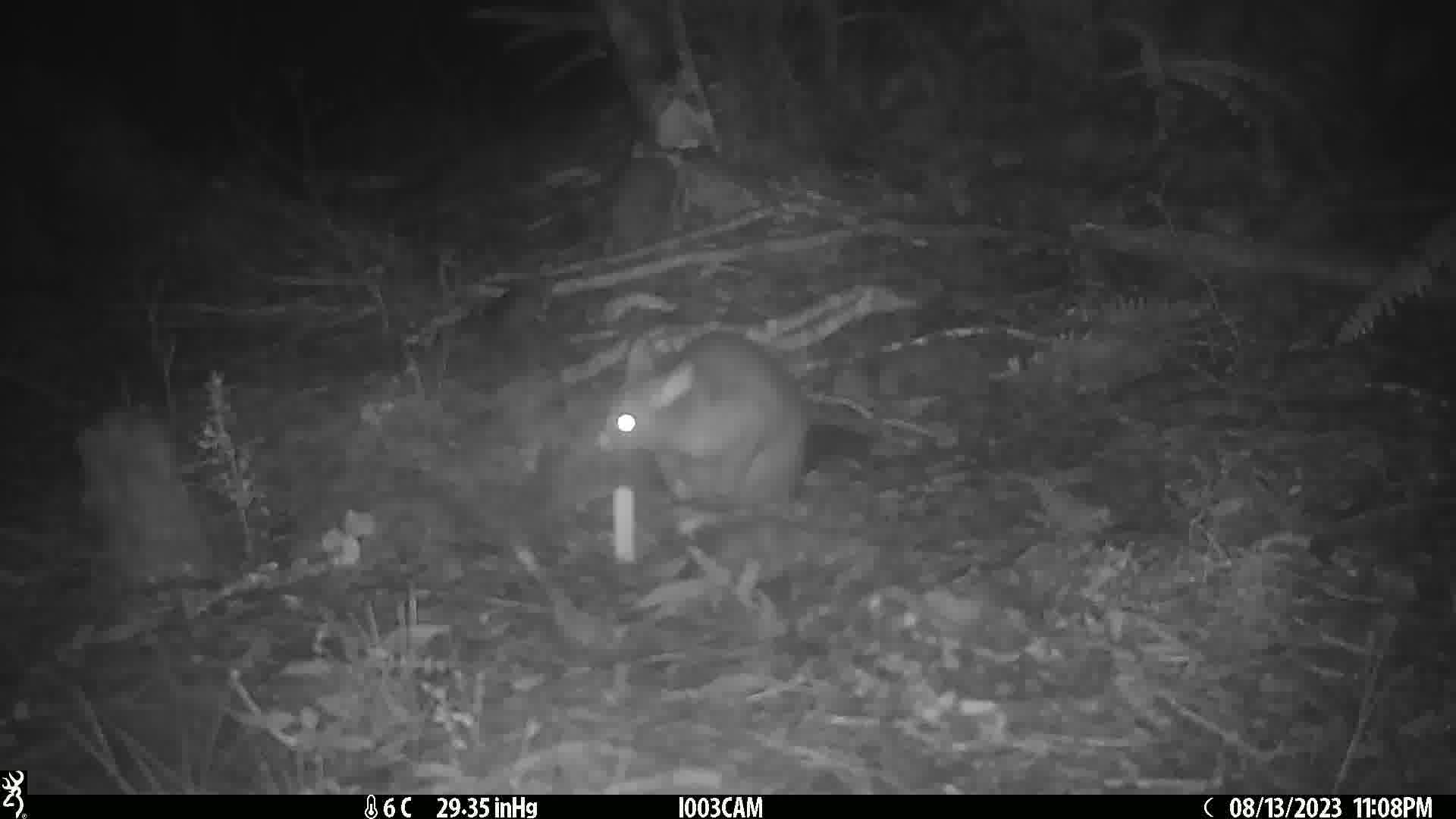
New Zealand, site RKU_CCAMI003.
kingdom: Animalia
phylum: Chordata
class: Mammalia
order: Diprotodontia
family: Phalangeridae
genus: Trichosurus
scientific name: Trichosurus vulpecula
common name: common brushtail possum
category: possum